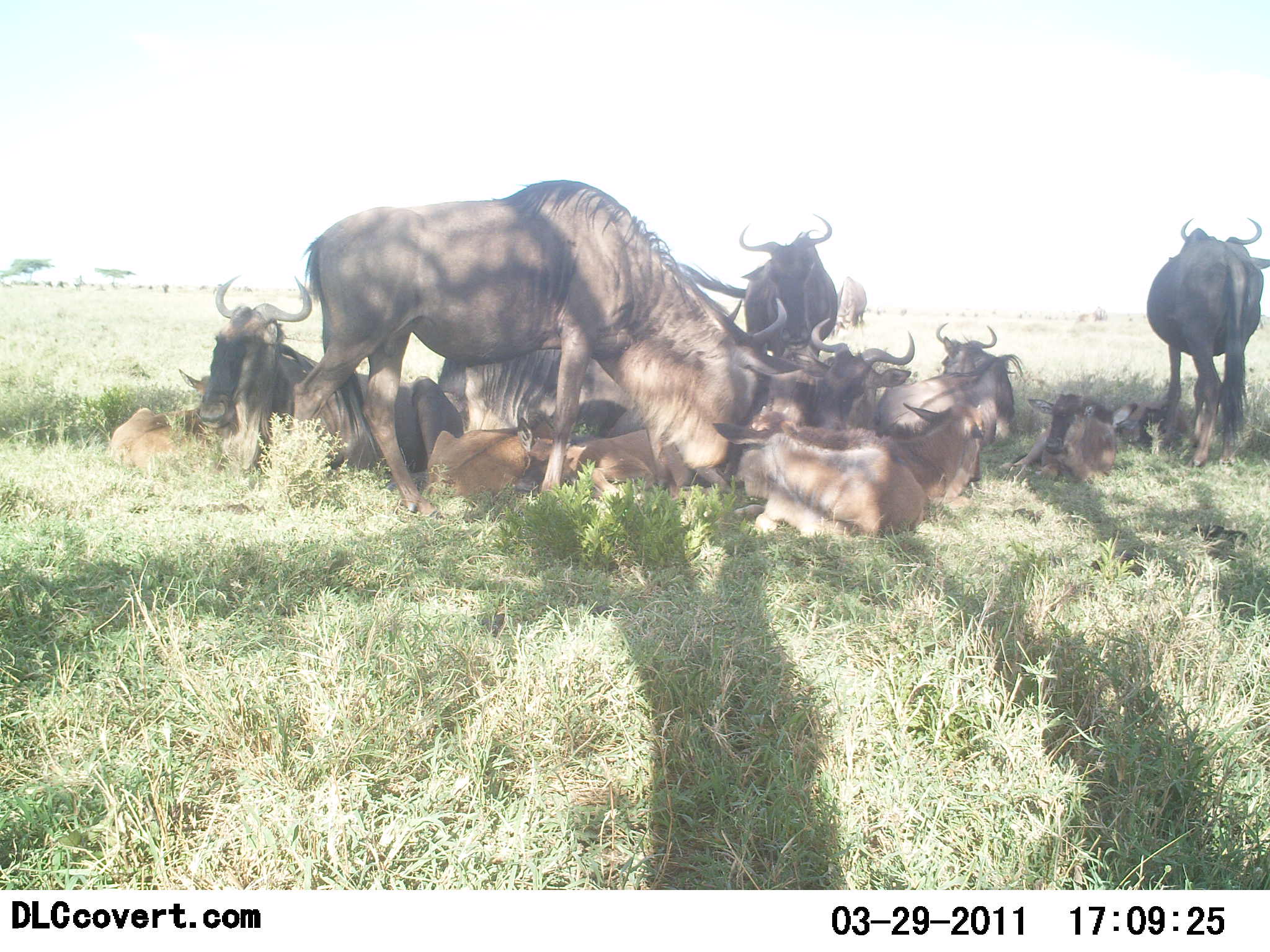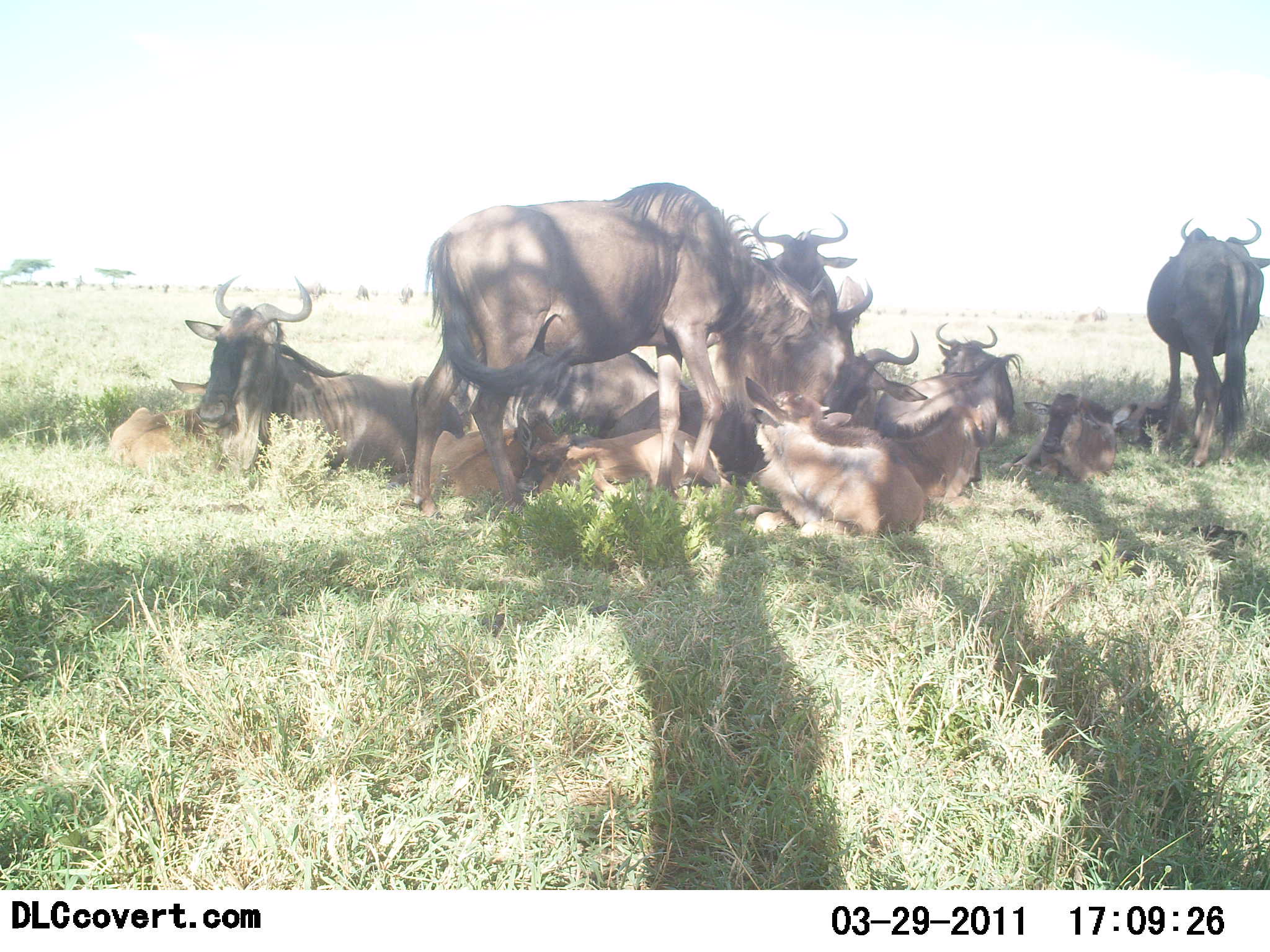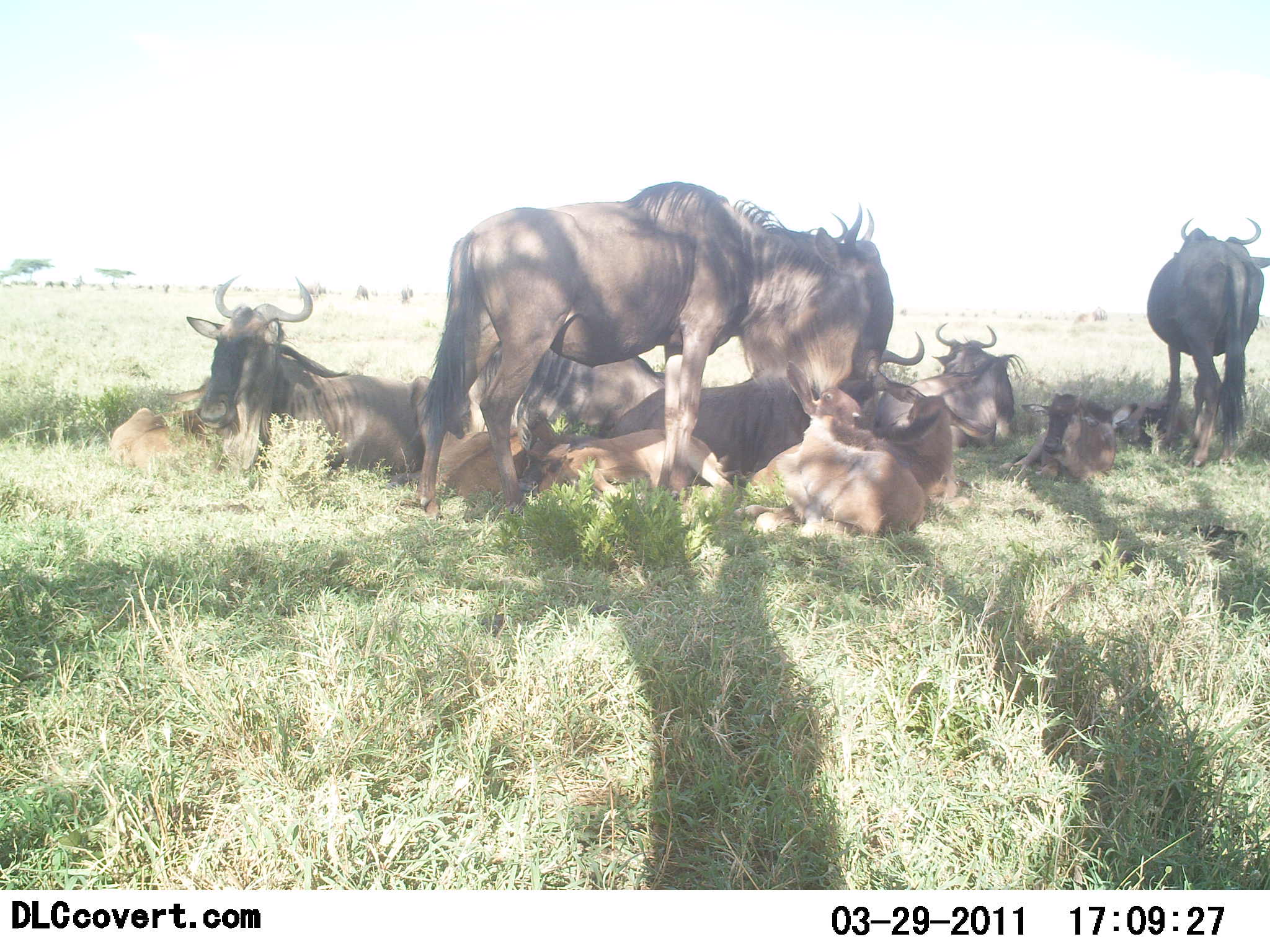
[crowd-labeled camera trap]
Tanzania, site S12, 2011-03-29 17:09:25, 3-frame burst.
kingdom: Animalia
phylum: Chordata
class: Mammalia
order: Artiodactyla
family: Bovidae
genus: Connochaetes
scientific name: Connochaetes taurinus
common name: blue wildebeest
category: wildebeest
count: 11-50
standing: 83%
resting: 100%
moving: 8%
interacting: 50%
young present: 58%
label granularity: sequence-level